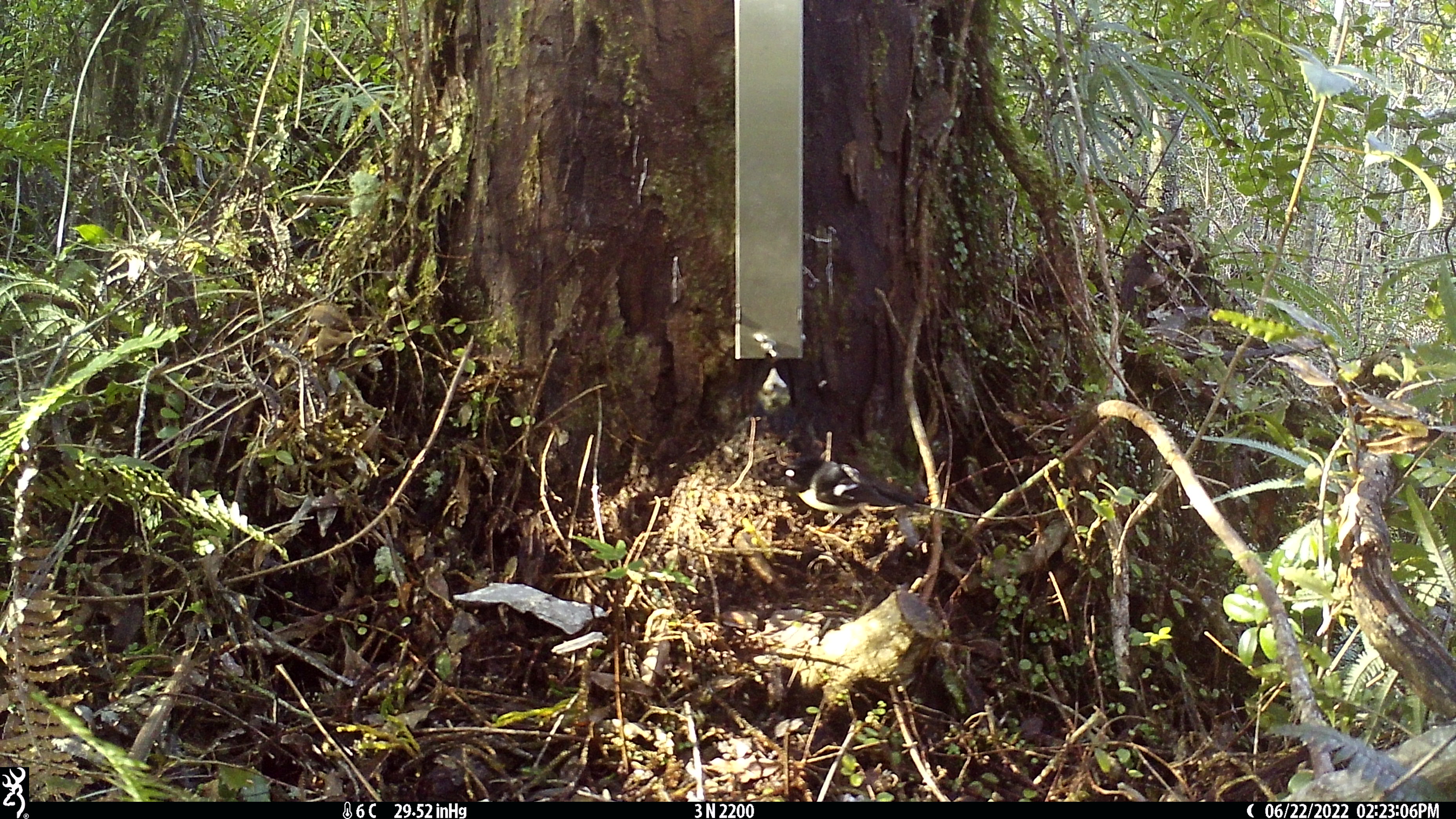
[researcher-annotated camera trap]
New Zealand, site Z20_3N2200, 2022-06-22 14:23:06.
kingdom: Animalia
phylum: Chordata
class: Aves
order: Passeriformes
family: Petroicidae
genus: Petroica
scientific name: Petroica macrocephala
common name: tomtit